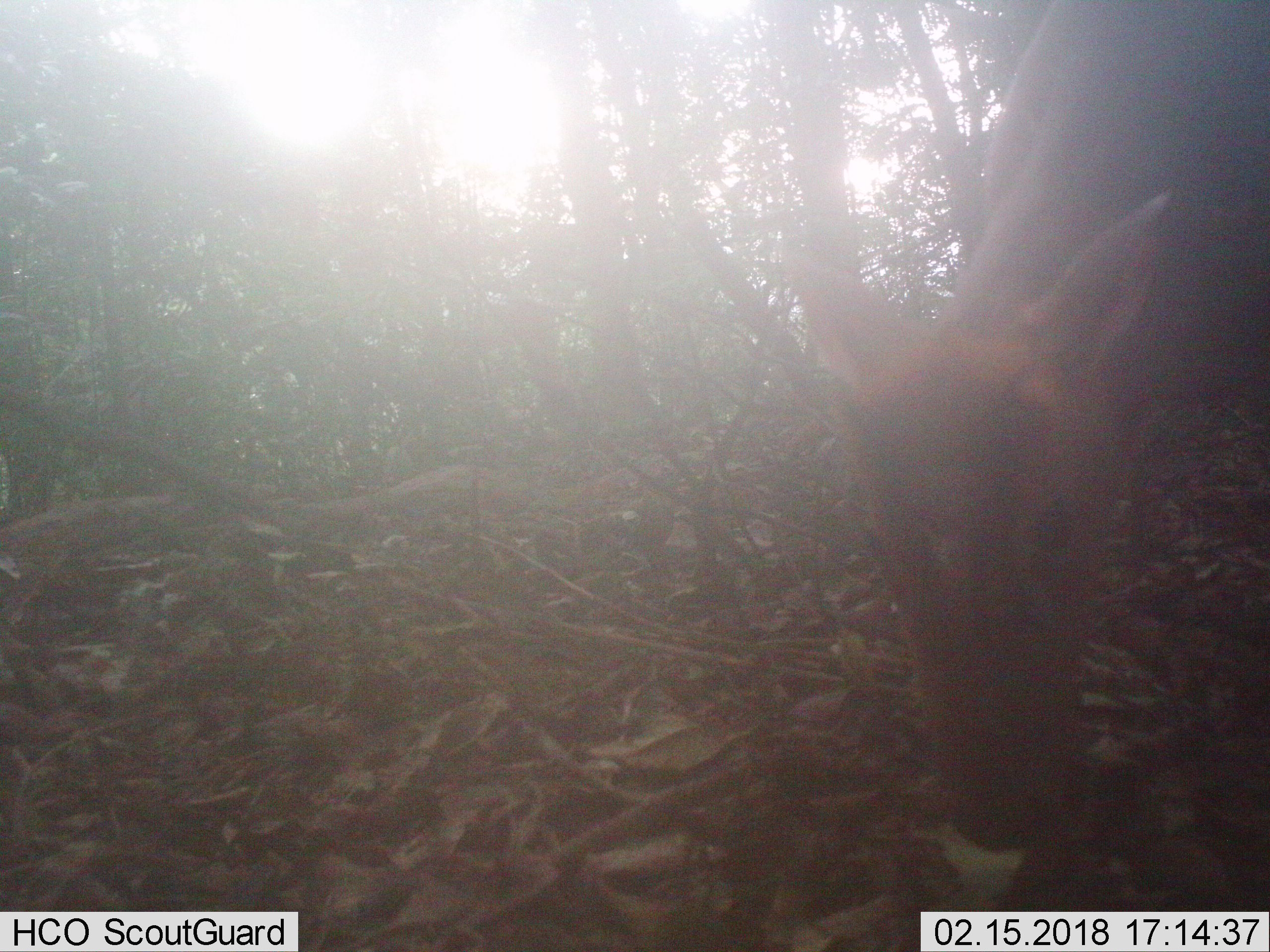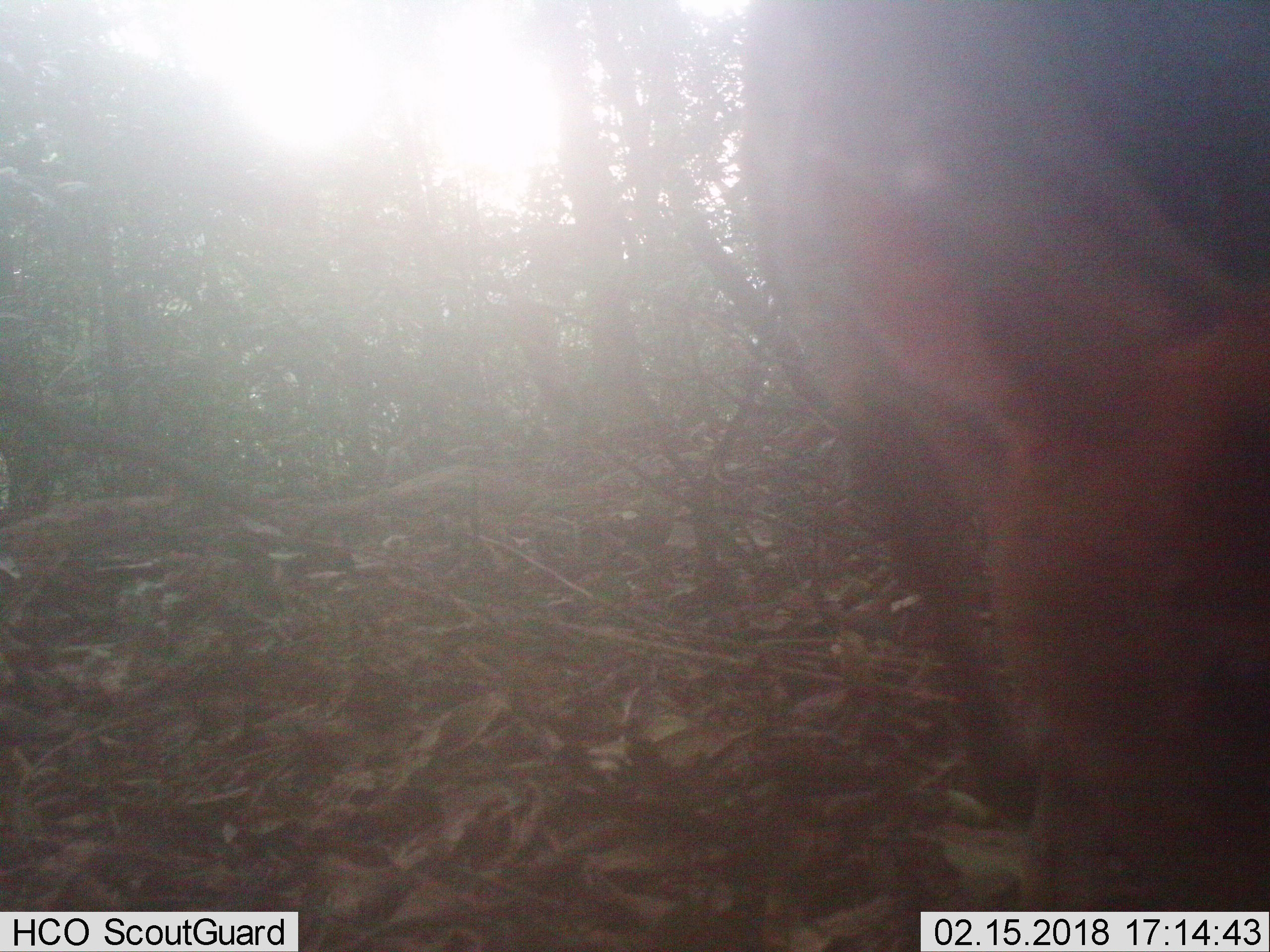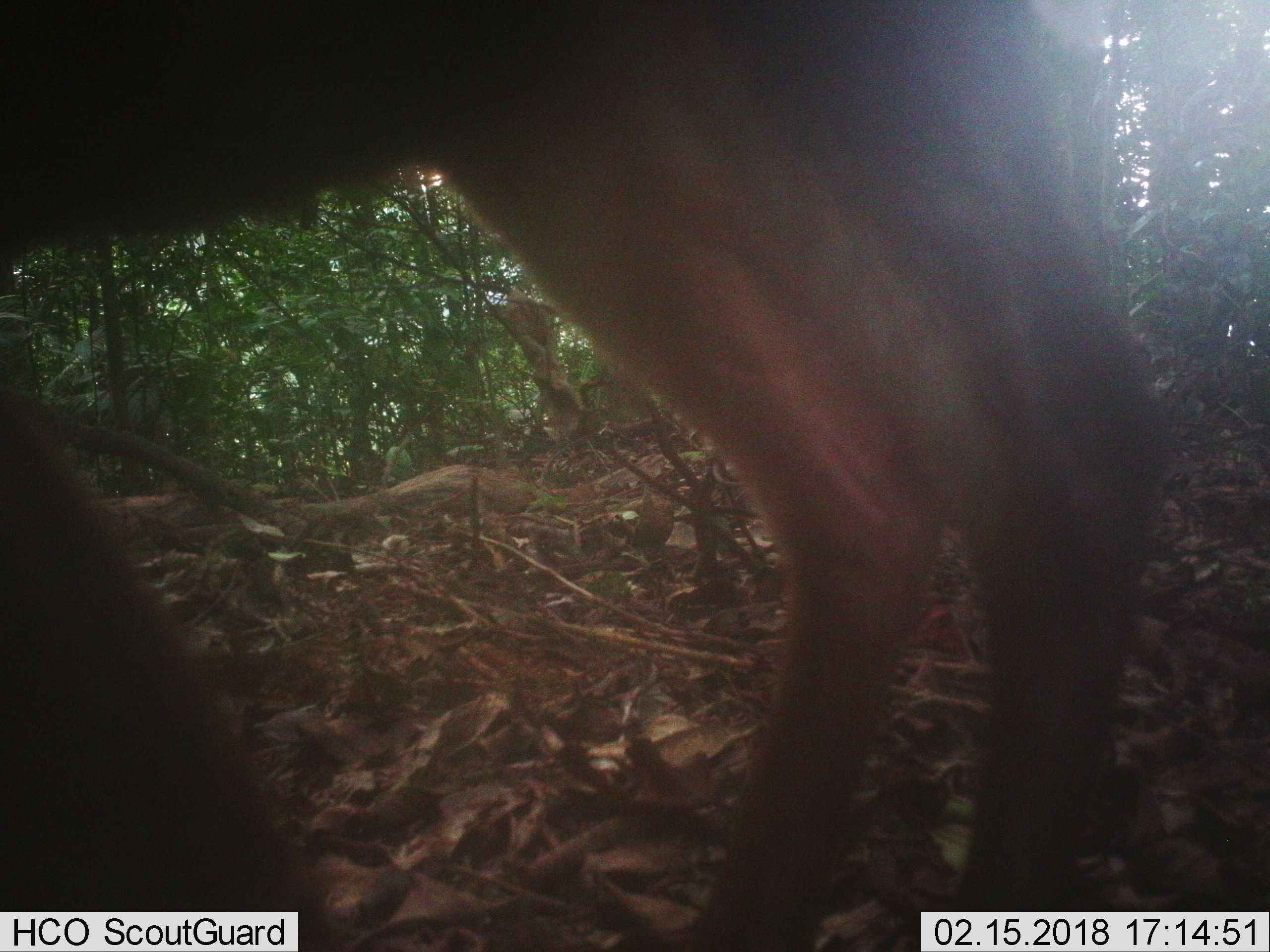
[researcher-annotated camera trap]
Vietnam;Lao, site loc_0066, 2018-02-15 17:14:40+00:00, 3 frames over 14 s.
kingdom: Animalia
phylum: Chordata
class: Mammalia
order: Artiodactyla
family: Cervidae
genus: Muntiacus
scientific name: Muntiacus rooseveltorum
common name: roosevelt's muntjac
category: roosevelts muntjac group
Roosevelts muntjac group (roosevelt's muntjac) (Muntiacus rooseveltorum). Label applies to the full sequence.